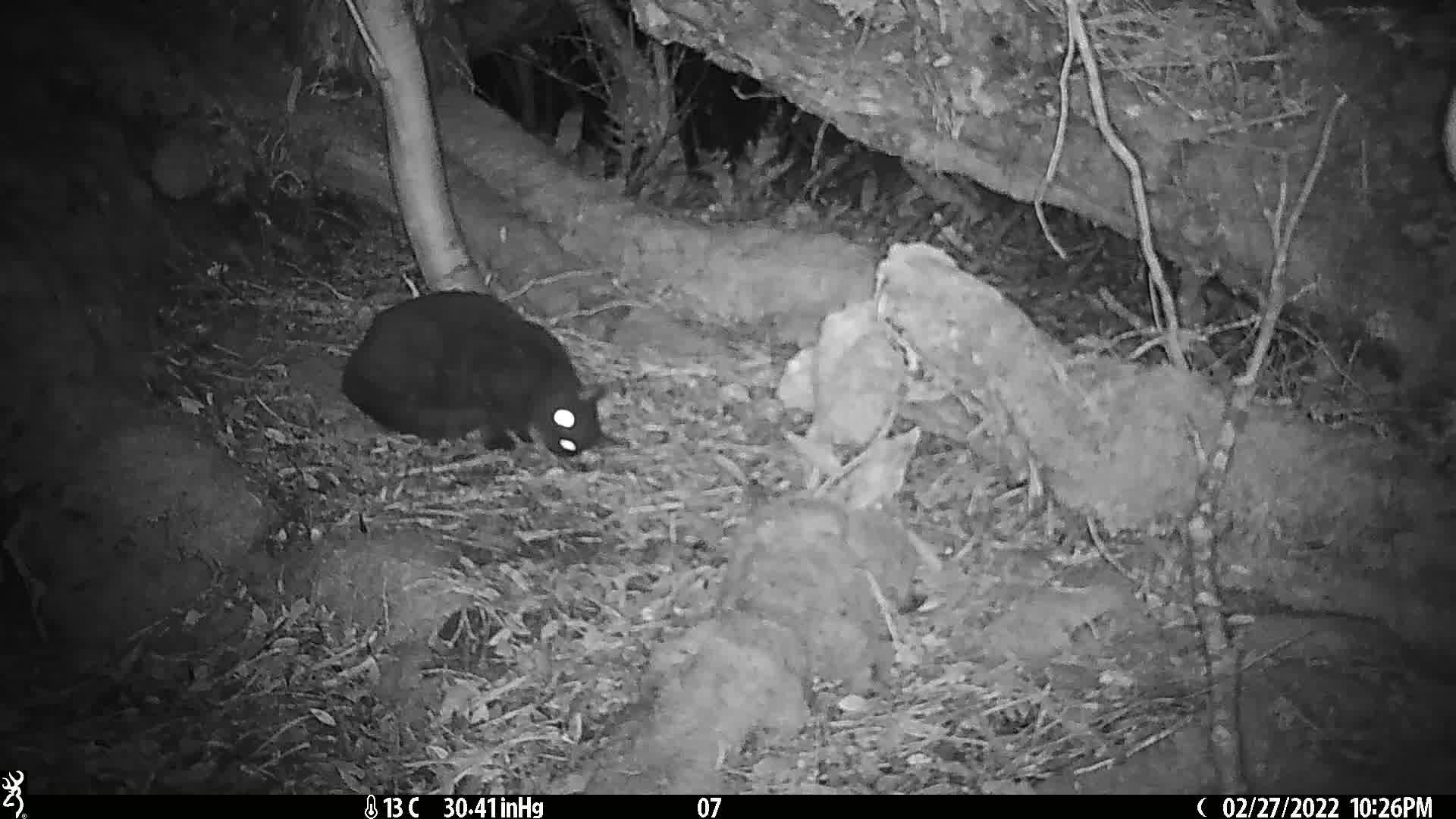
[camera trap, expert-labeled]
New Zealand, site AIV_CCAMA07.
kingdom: Animalia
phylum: Chordata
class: Mammalia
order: Carnivora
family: Felidae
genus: Felis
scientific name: Felis catus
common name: domestic cat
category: cat